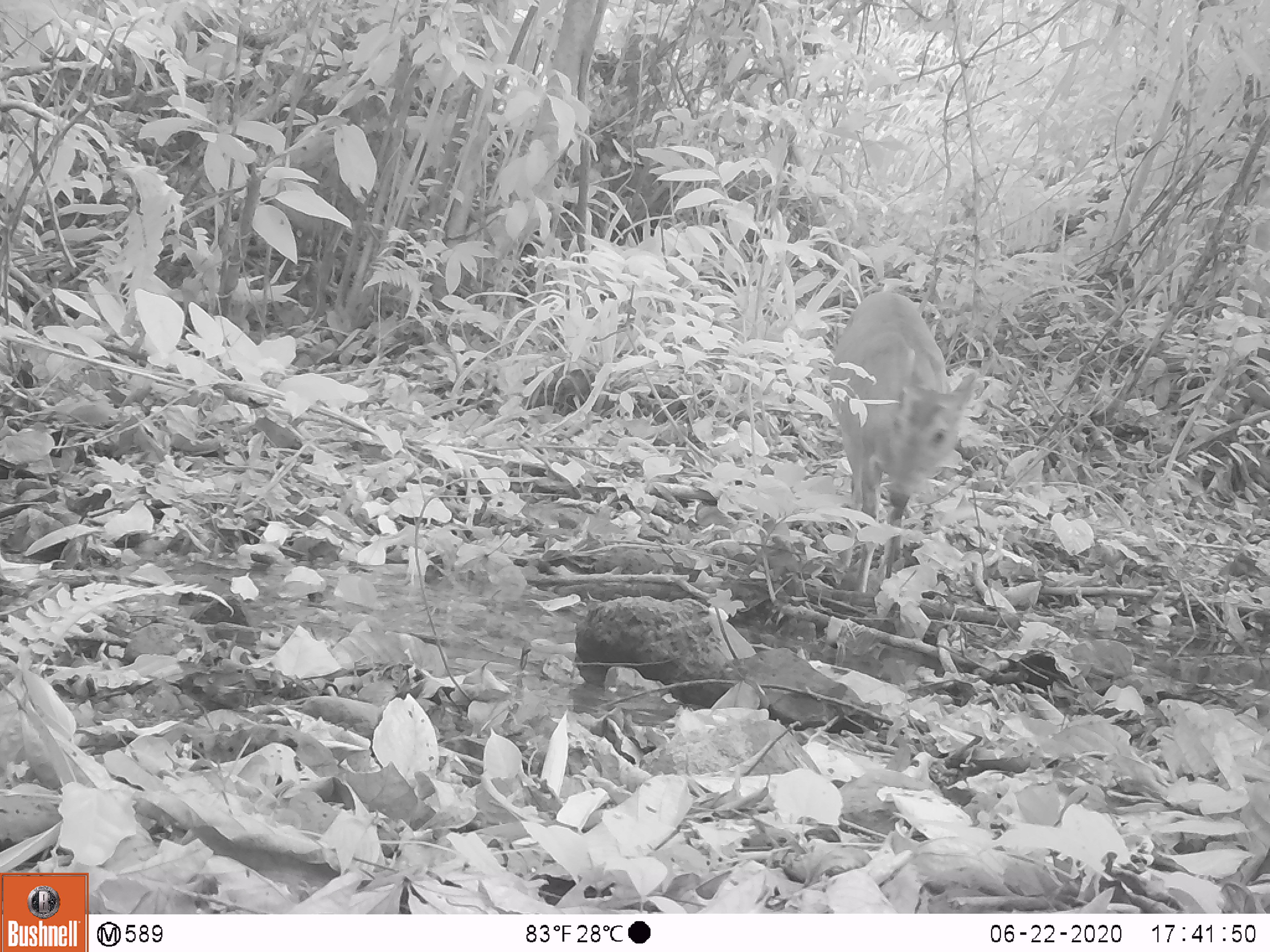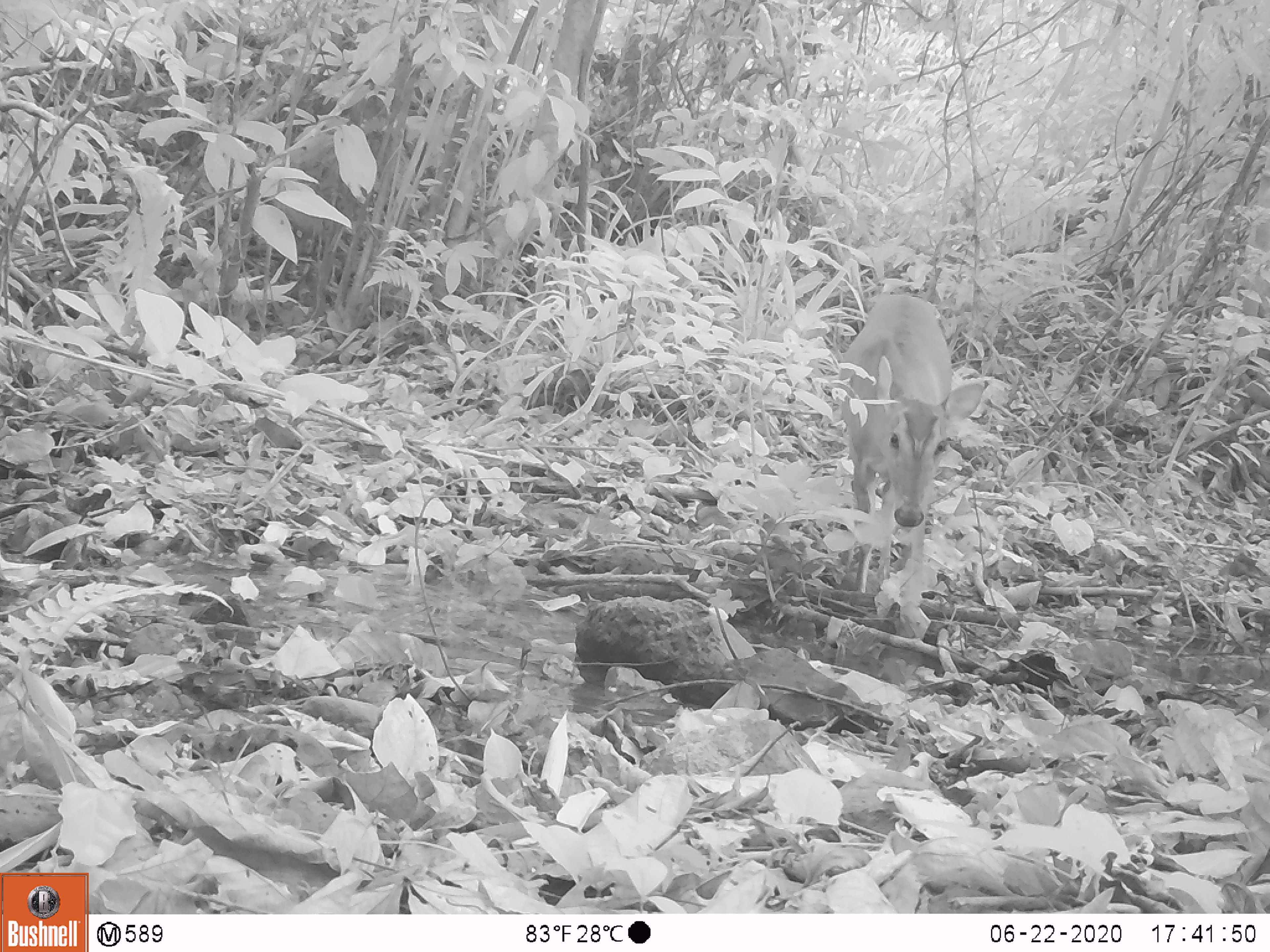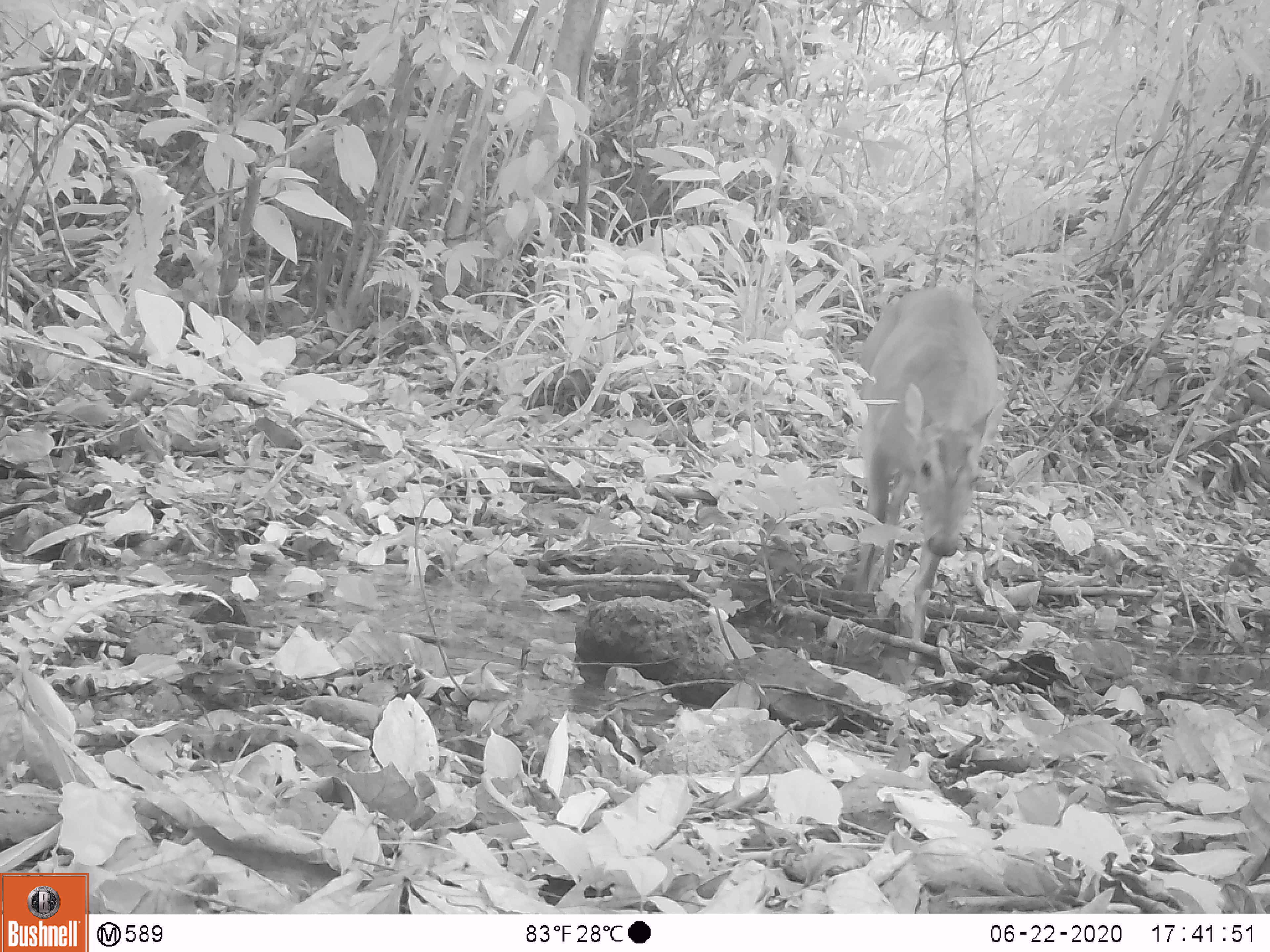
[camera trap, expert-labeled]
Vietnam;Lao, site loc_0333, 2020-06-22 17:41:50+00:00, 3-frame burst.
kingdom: Animalia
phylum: Chordata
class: Mammalia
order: Artiodactyla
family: Cervidae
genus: Muntiacus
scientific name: Muntiacus vuquangensis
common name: large-antlered muntjac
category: large antlered muntjac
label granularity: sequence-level